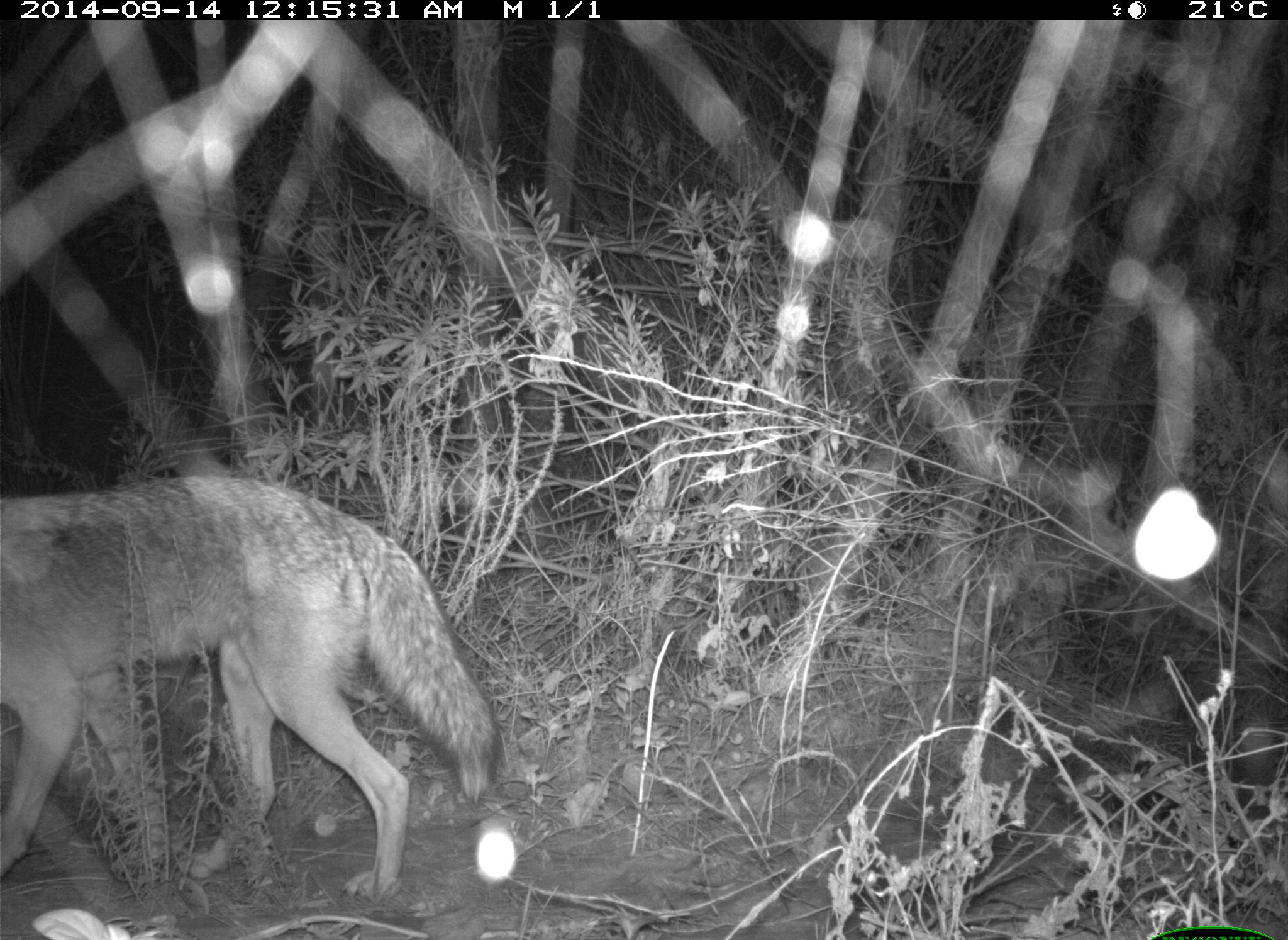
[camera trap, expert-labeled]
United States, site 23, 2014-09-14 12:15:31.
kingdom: Animalia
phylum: Chordata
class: Mammalia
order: Carnivora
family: Canidae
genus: Canis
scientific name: Canis latrans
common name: coyote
Coyote (Canis latrans).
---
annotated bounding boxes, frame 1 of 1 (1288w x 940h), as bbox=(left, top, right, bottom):
coyote: bbox=(0, 479, 501, 906)